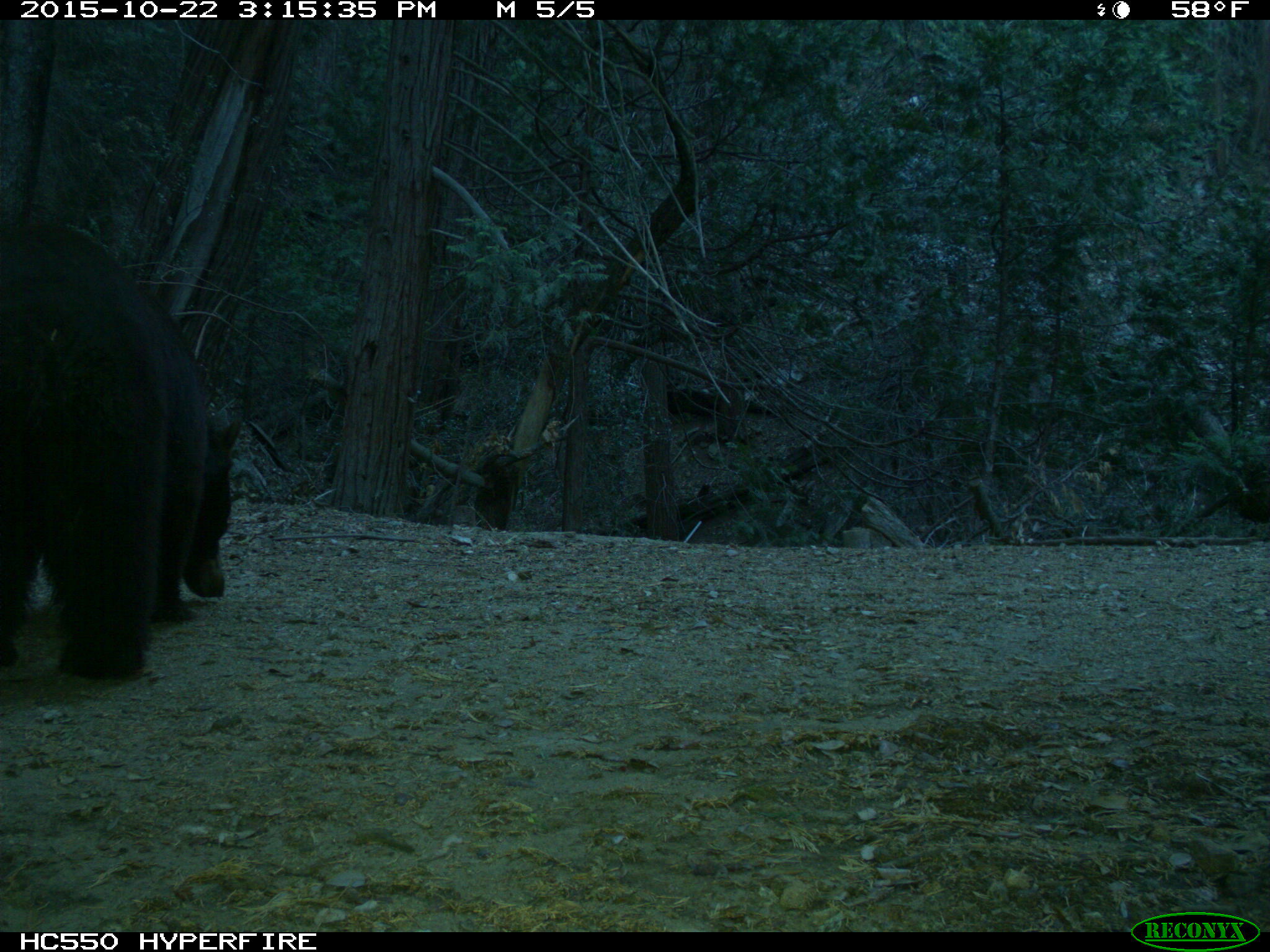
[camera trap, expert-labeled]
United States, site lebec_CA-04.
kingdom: Animalia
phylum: Chordata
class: Mammalia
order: Carnivora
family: Ursidae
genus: Ursus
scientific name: Ursus americanus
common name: american black bear